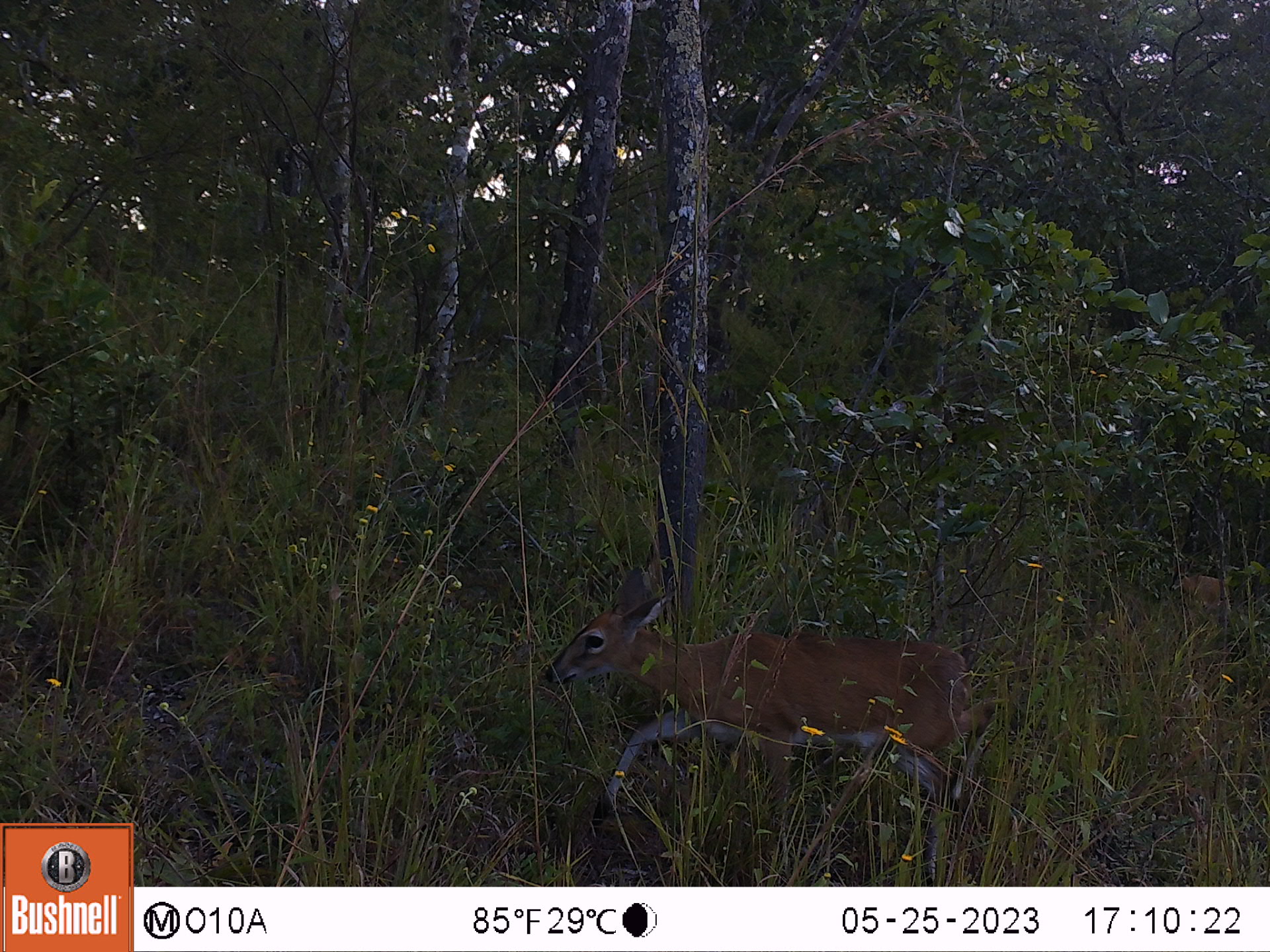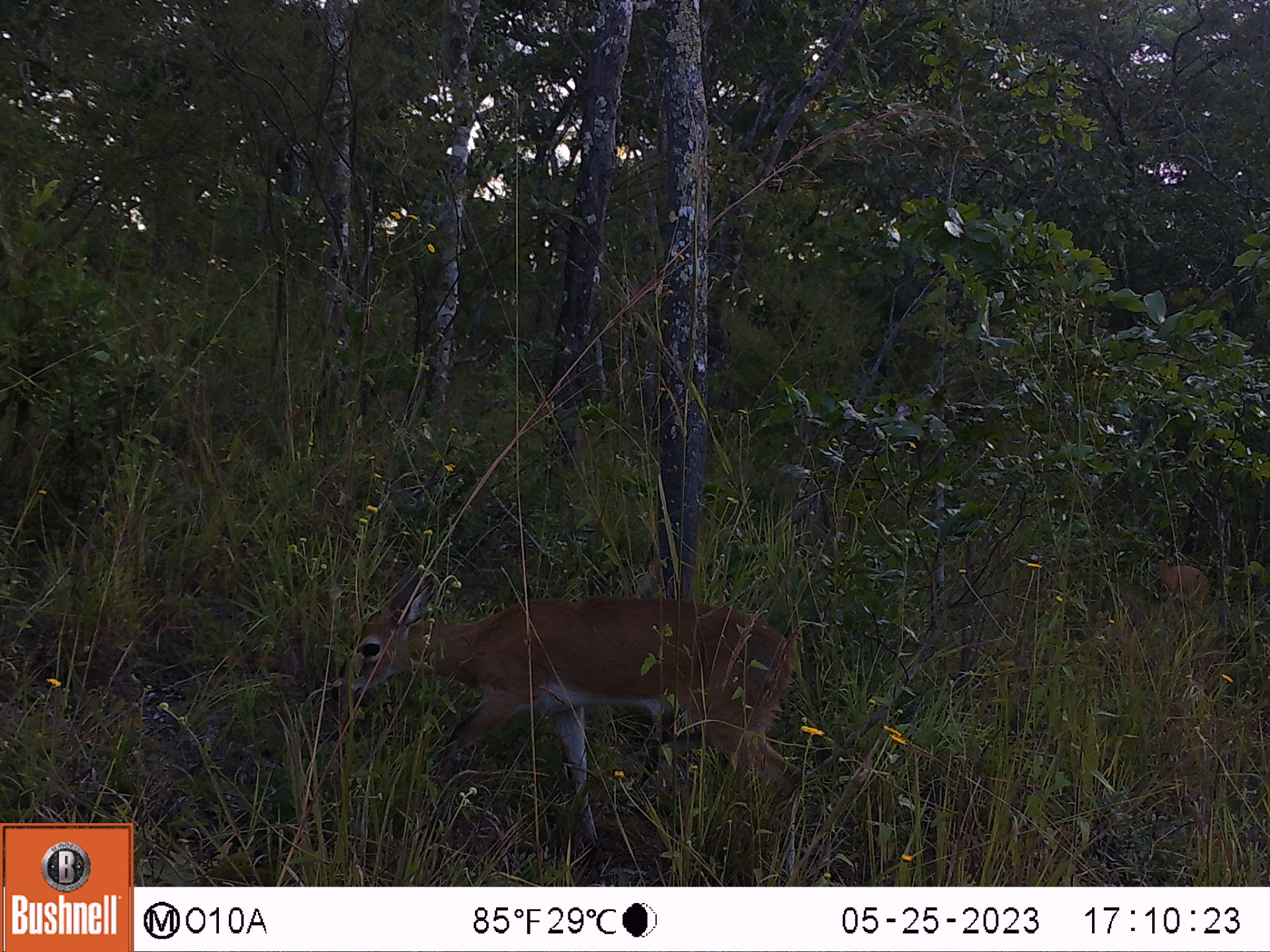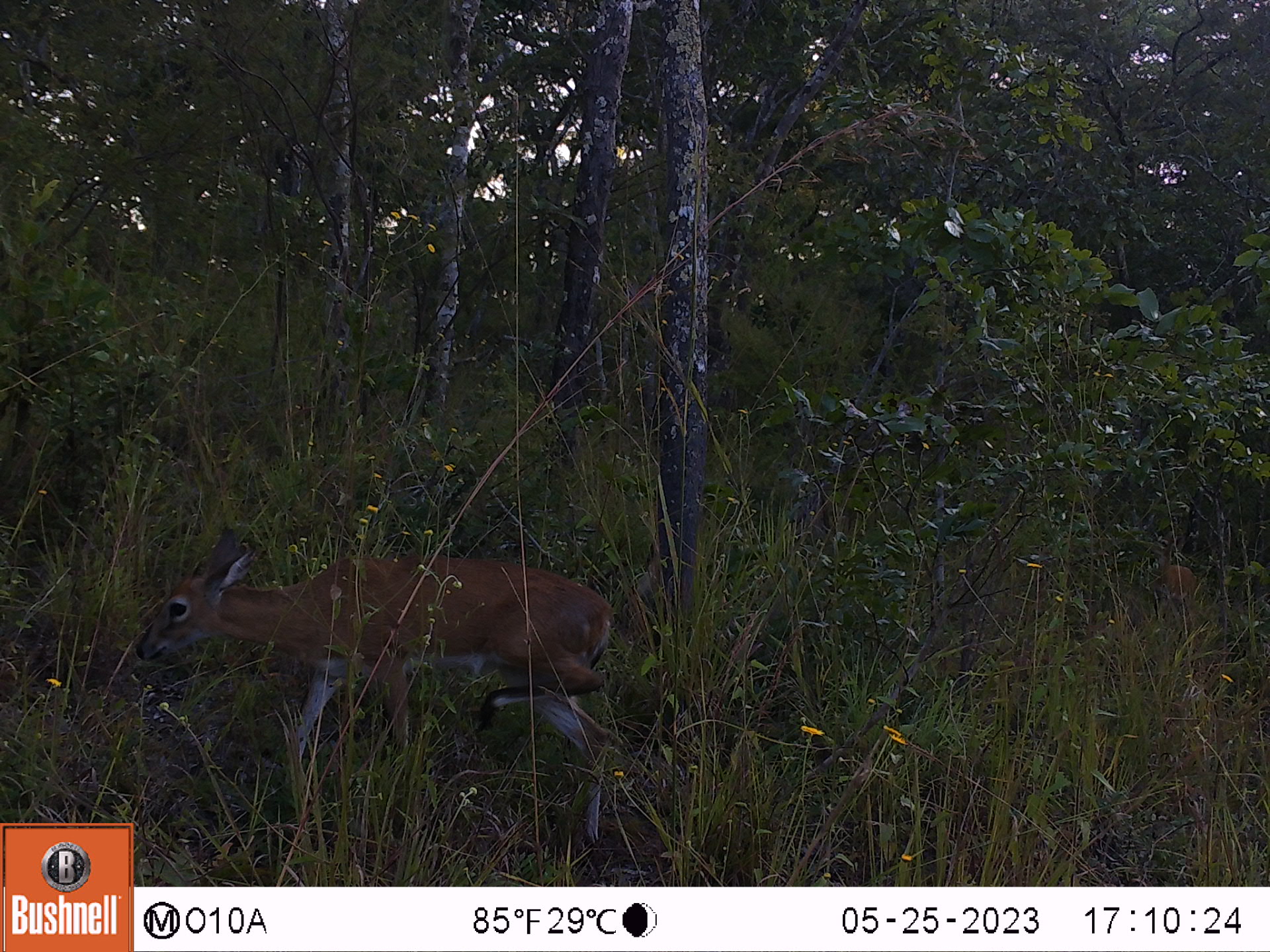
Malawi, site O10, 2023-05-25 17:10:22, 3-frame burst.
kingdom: Animalia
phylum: Chordata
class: Mammalia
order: Artiodactyla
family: Bovidae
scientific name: Antilopinae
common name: small antelope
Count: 1.